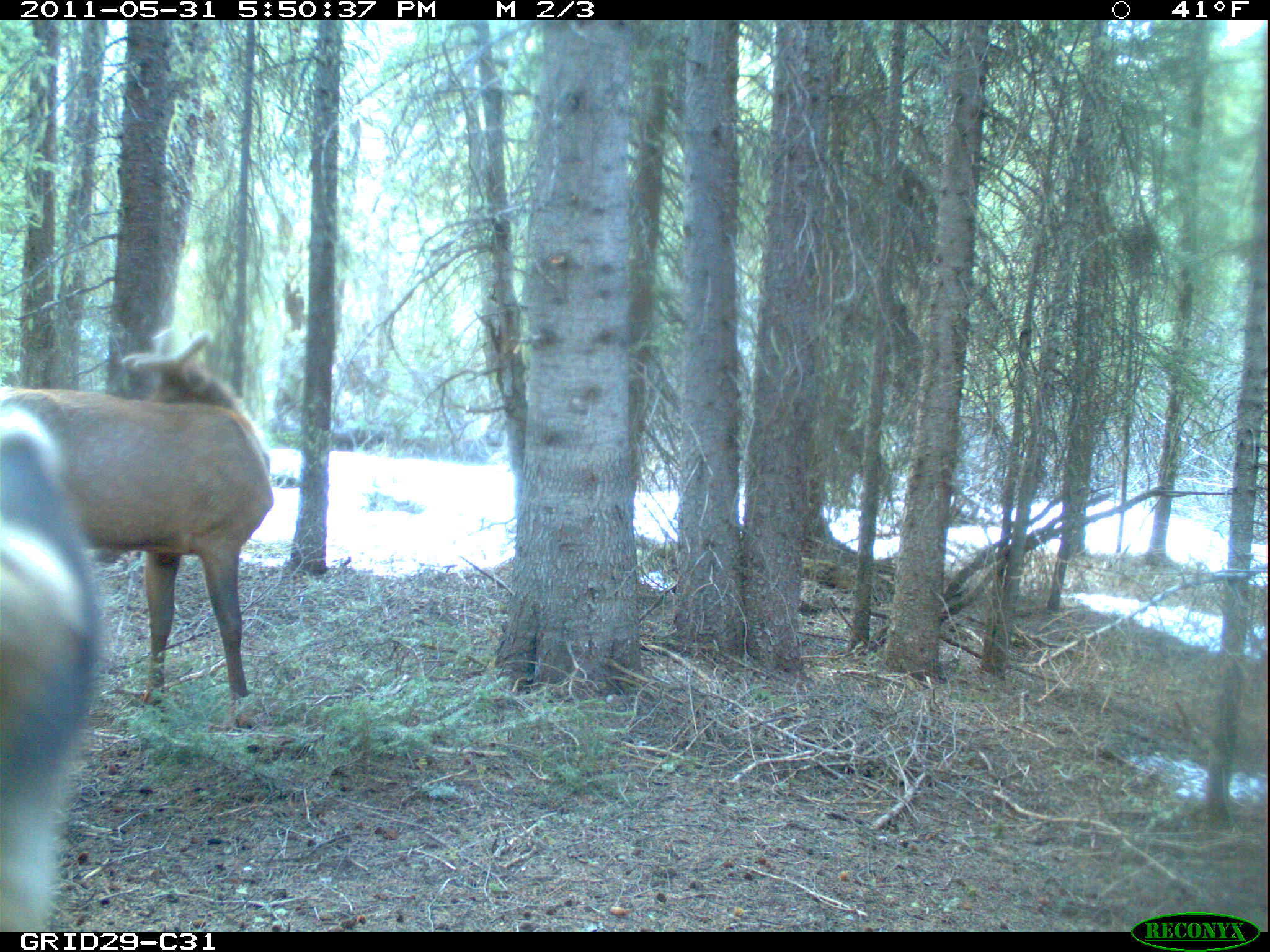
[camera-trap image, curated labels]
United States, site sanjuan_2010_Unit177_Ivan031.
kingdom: Animalia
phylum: Chordata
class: Mammalia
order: Artiodactyla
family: Cervidae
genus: Cervus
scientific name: Cervus elaphus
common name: red deer